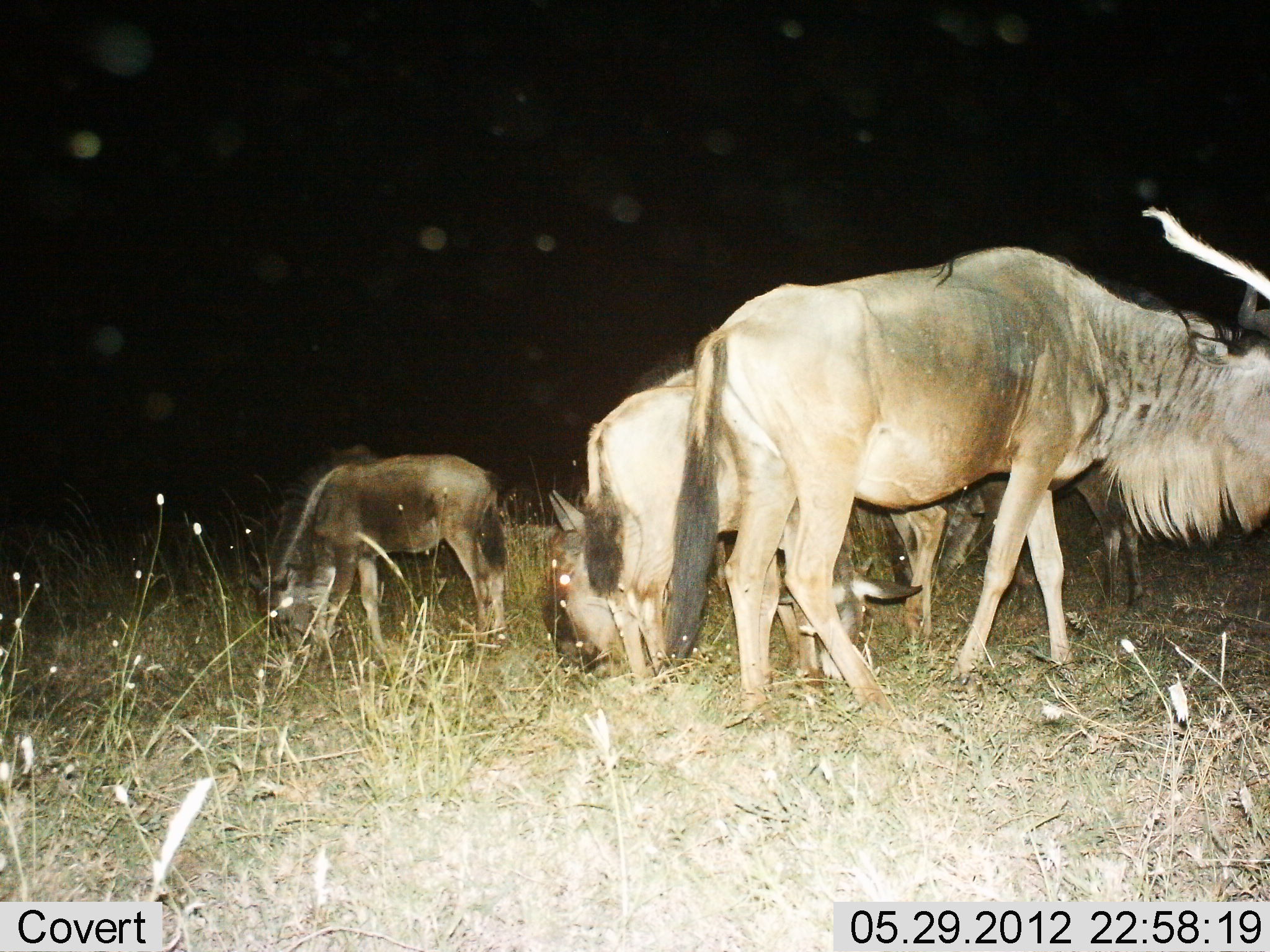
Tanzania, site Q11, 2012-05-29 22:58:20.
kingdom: Animalia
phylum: Chordata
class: Mammalia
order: Artiodactyla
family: Bovidae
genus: Connochaetes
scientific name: Connochaetes taurinus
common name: blue wildebeest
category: wildebeest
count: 5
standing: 60%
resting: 0%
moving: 0%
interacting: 0%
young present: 20%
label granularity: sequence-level